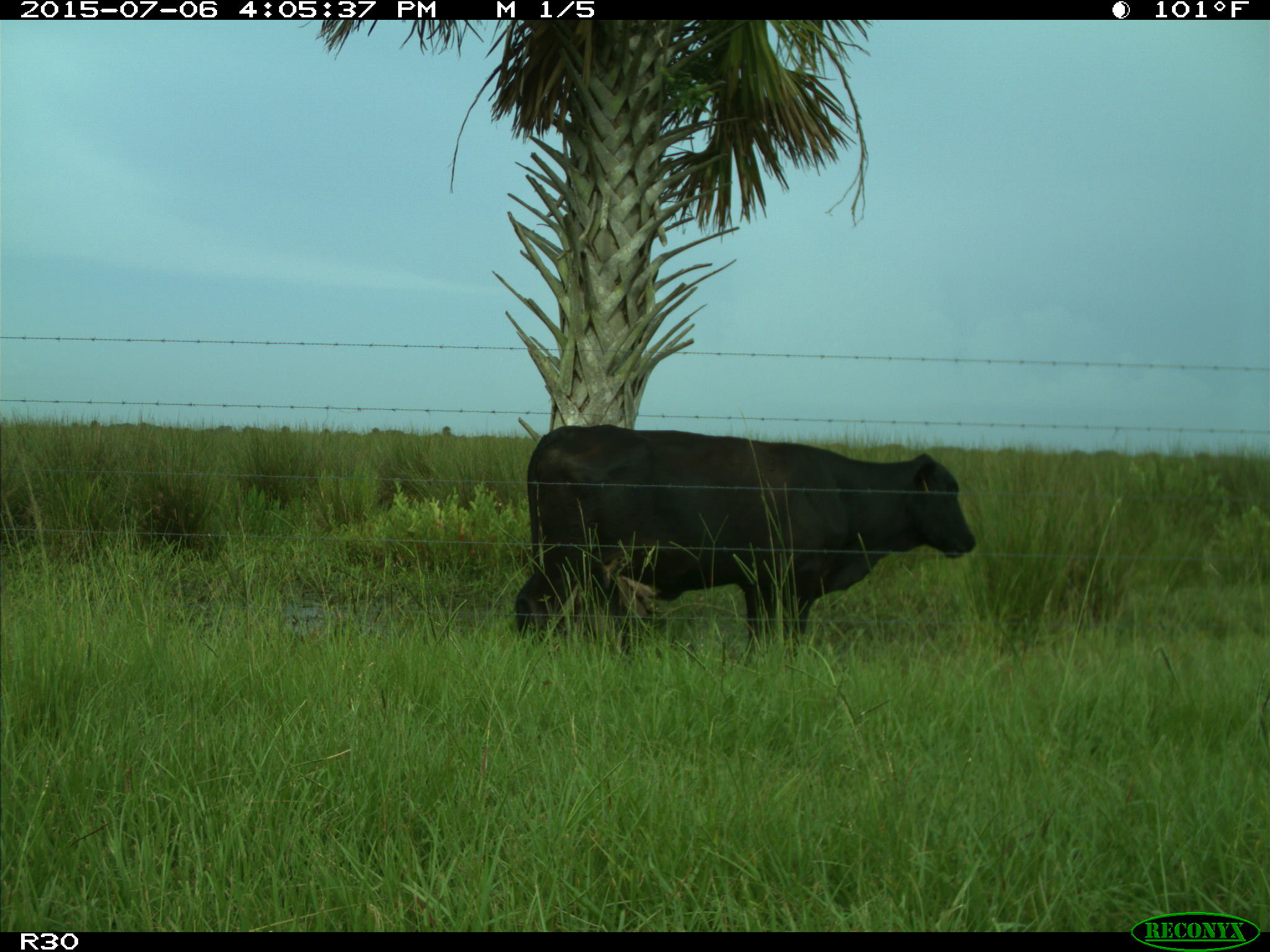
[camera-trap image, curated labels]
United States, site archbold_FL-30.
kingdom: Animalia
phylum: Chordata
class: Mammalia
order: Artiodactyla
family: Bovidae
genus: Bos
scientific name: Bos taurus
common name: domestic cow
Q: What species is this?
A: Bos taurus (domestic cow).